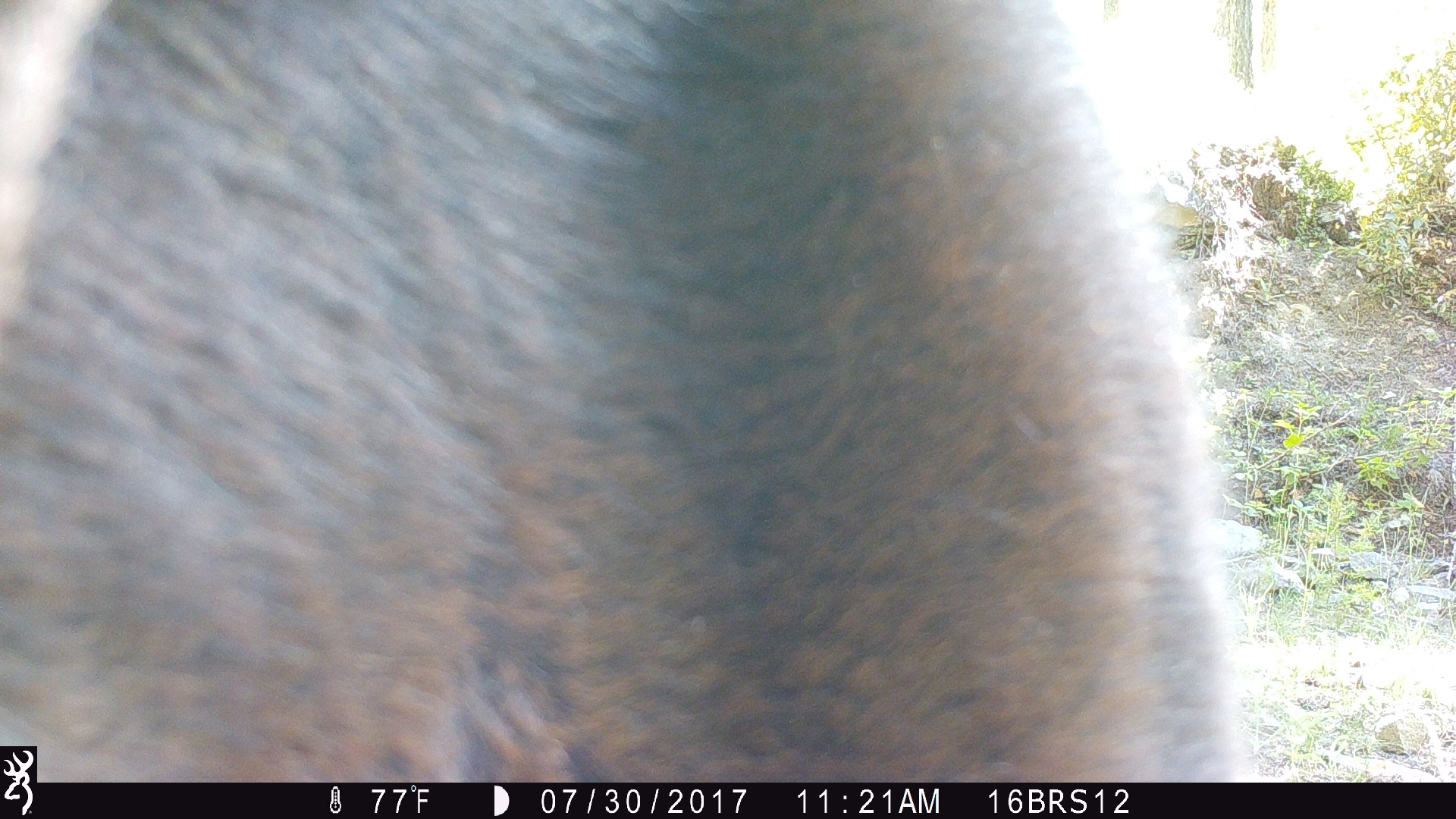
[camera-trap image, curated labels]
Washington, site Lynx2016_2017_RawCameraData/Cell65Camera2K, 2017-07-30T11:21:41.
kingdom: Animalia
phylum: Chordata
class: Mammalia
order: Artiodactyla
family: Bovidae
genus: Bos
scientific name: Bos taurus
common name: domestic cattle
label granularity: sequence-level